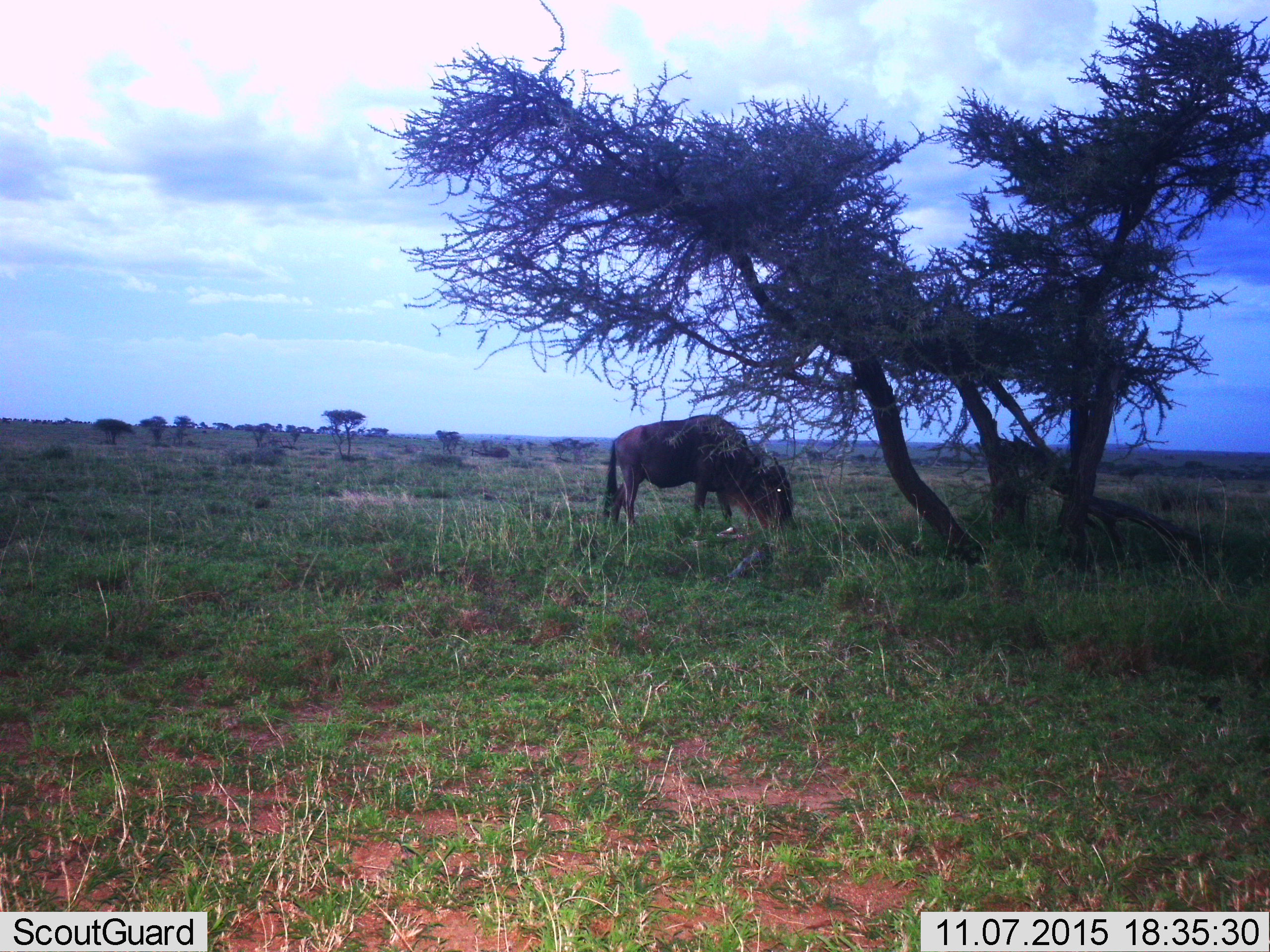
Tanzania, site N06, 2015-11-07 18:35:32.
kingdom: Animalia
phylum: Chordata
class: Mammalia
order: Artiodactyla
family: Bovidae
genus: Connochaetes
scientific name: Connochaetes taurinus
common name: blue wildebeest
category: wildebeest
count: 1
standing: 67%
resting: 0%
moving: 0%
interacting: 0%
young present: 0%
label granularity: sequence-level